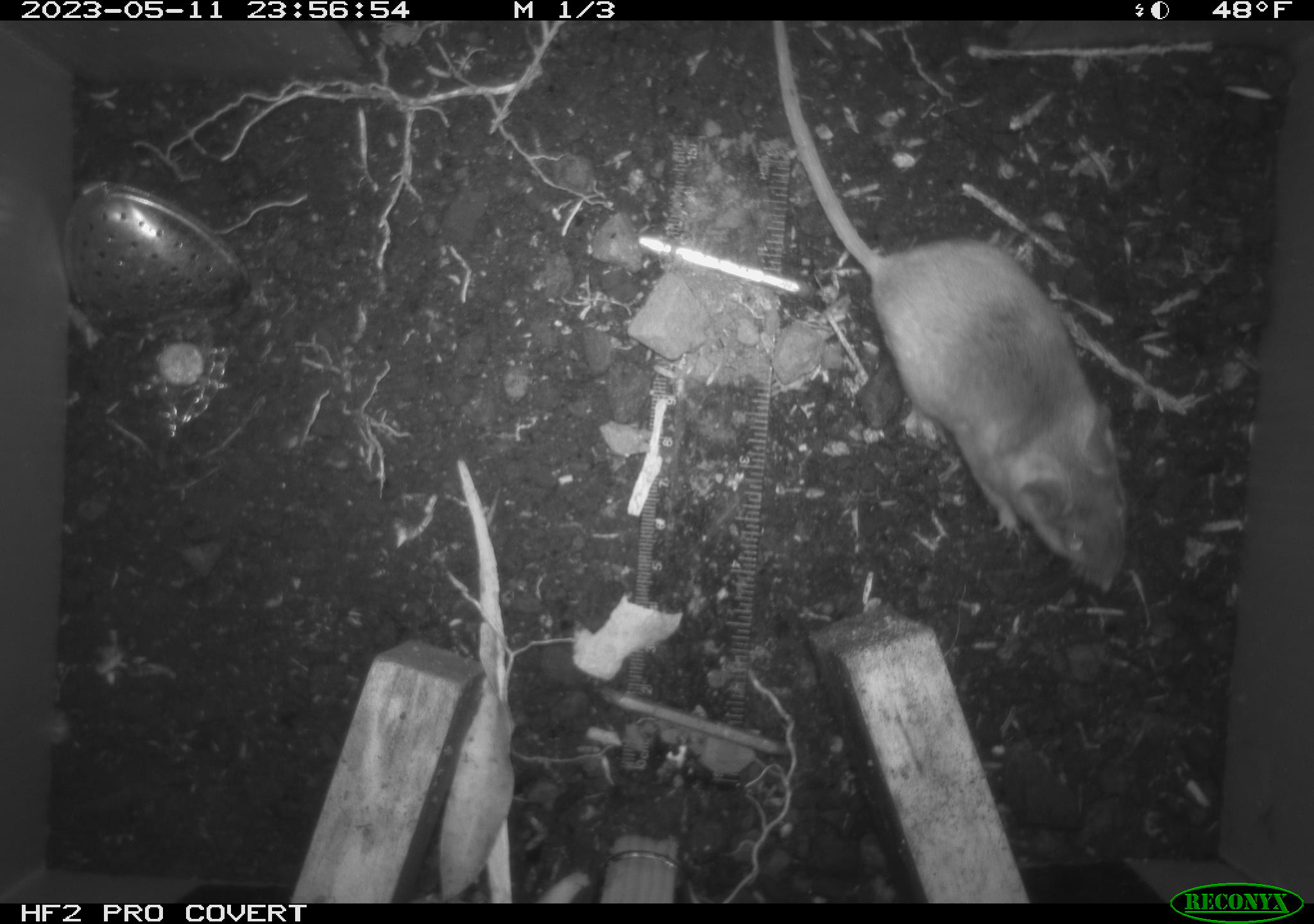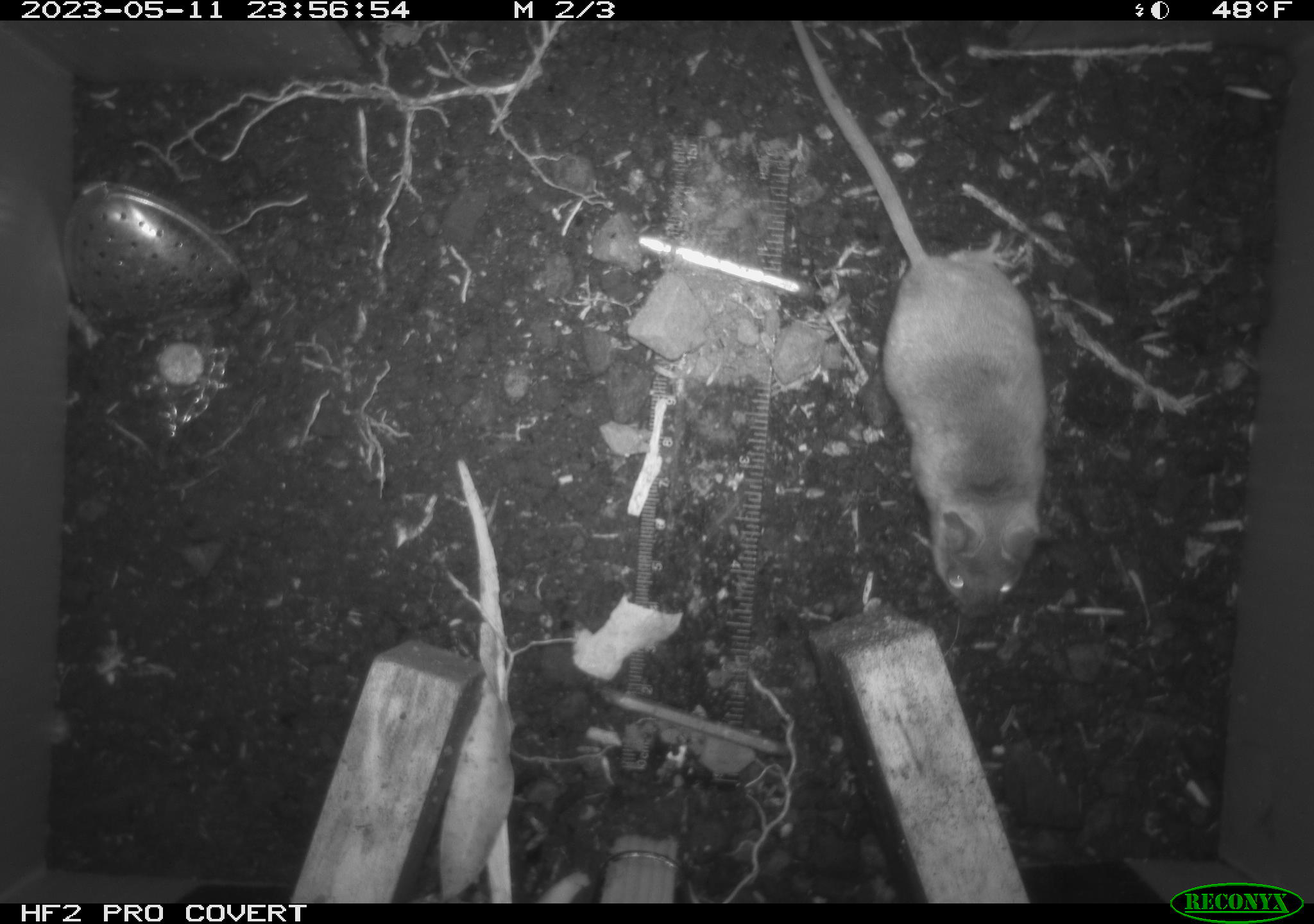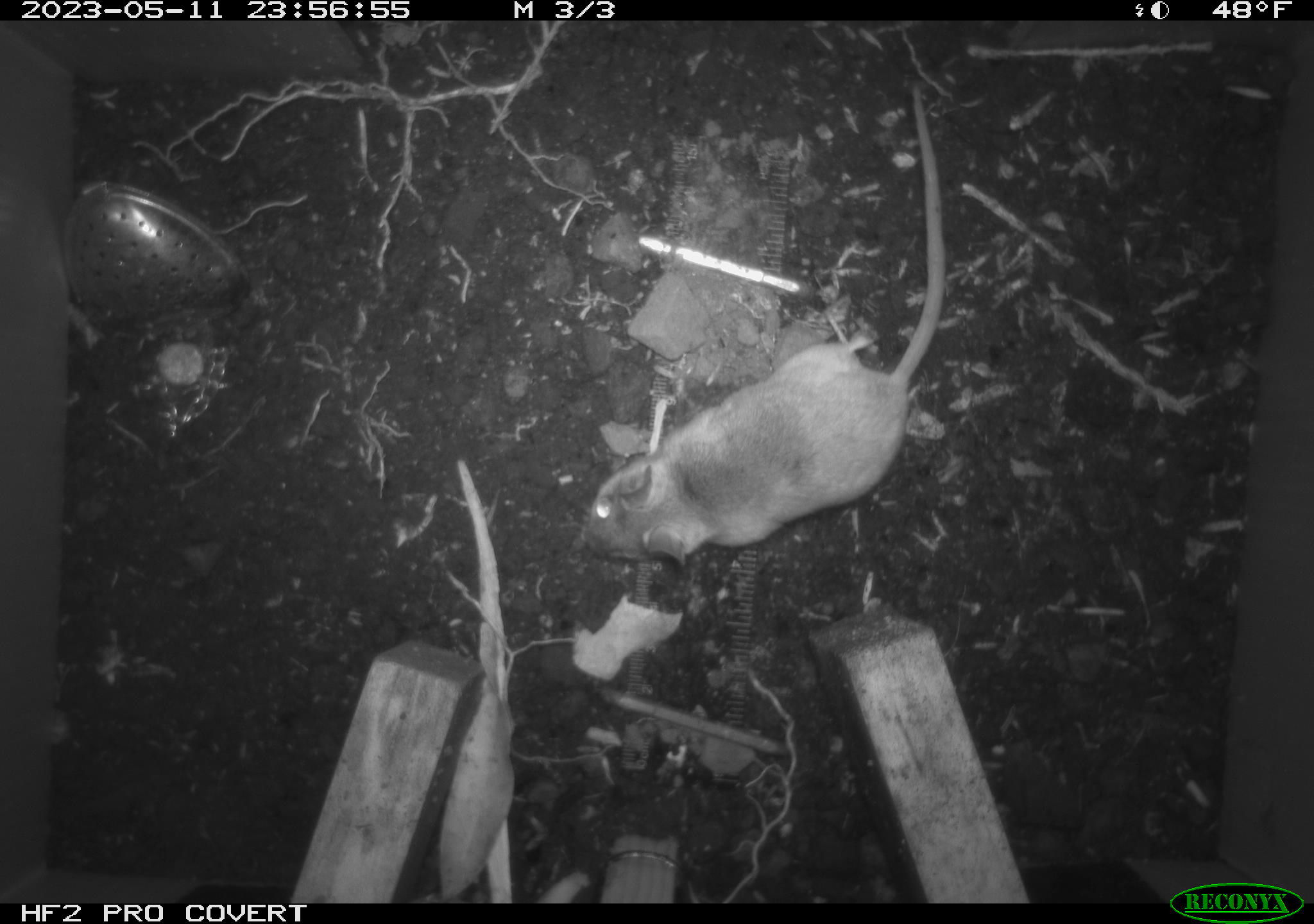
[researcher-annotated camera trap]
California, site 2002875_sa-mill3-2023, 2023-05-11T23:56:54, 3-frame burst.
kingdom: Animalia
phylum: Chordata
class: Mammalia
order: Rodentia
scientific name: Rodentia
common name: mouse species